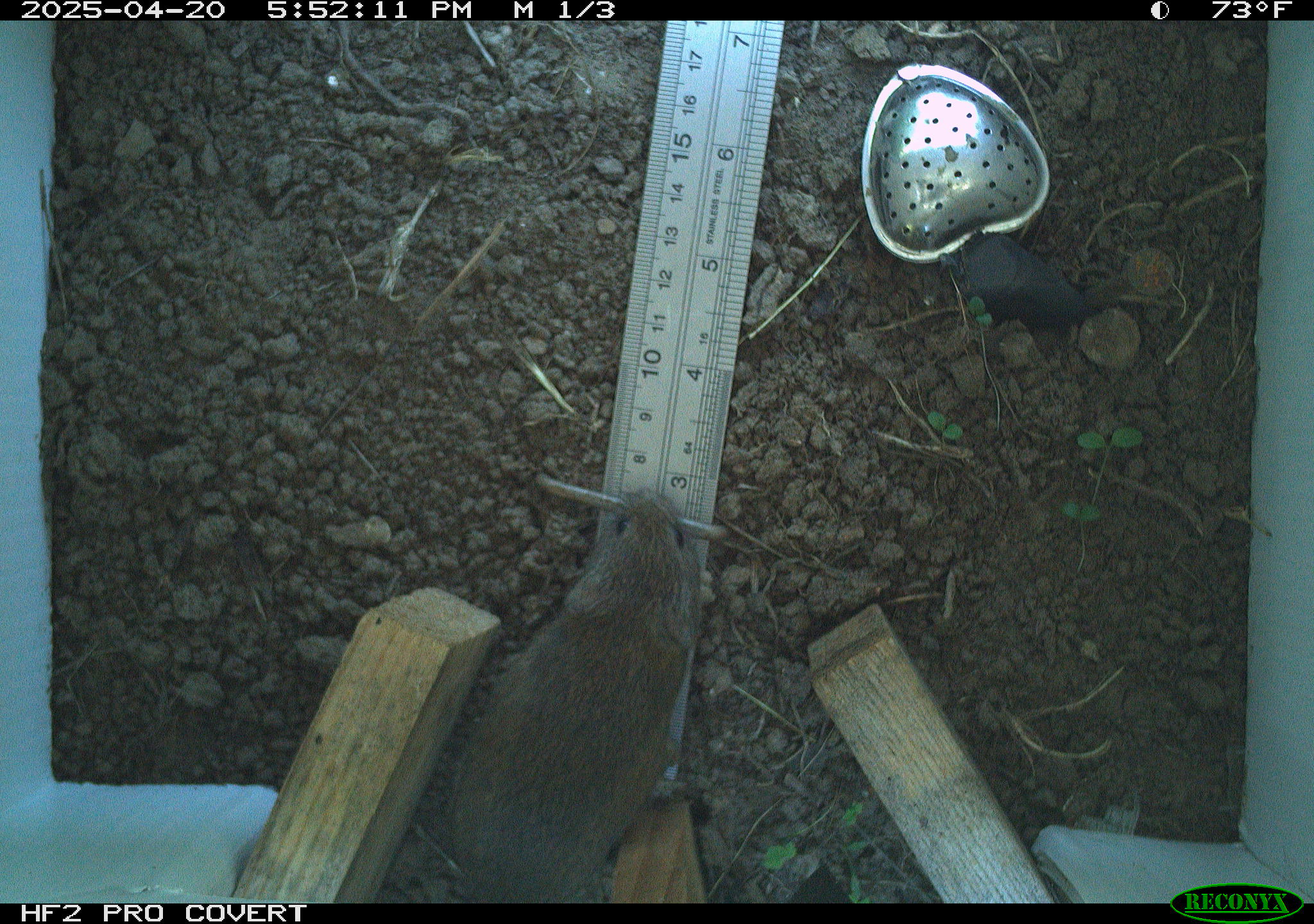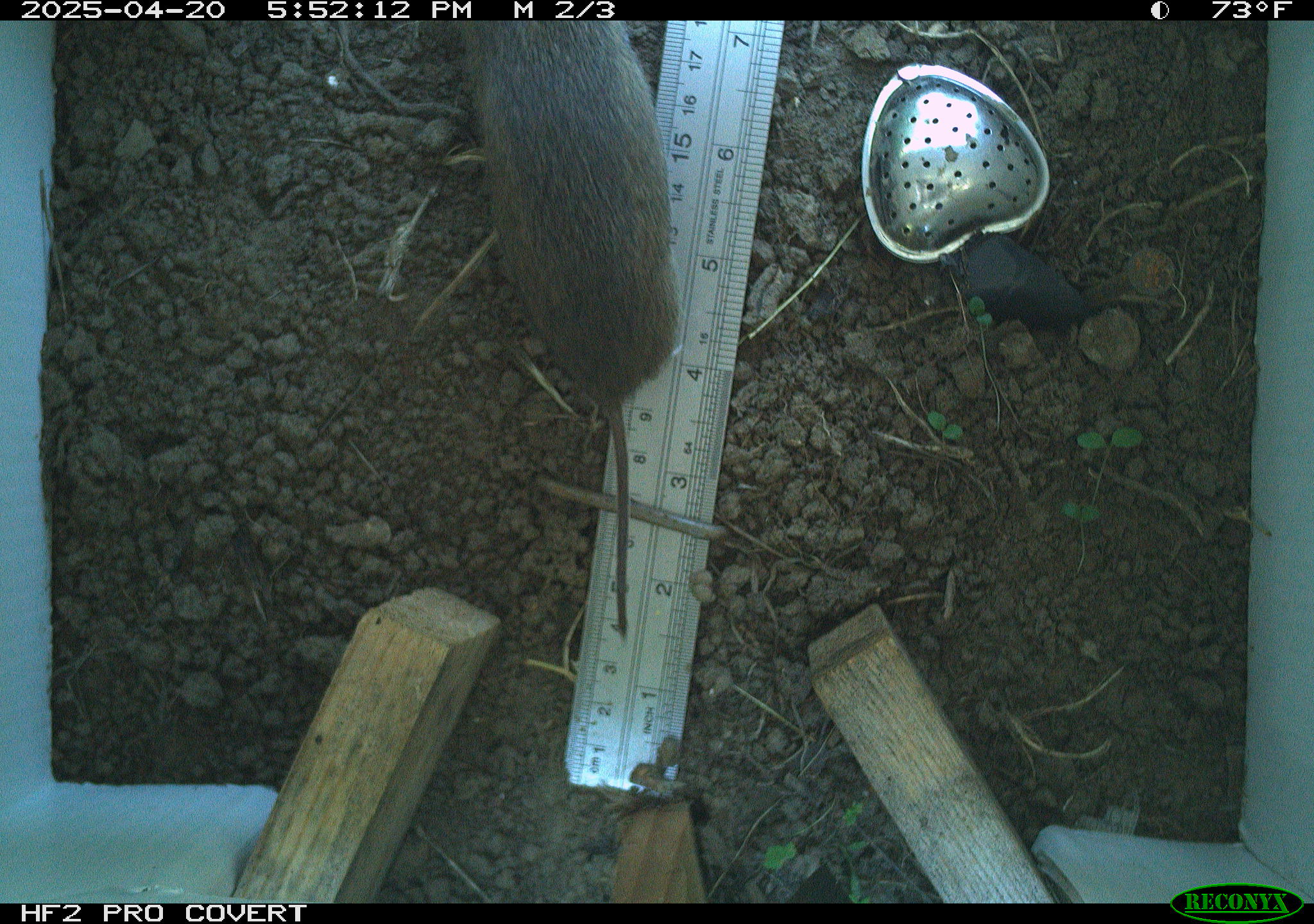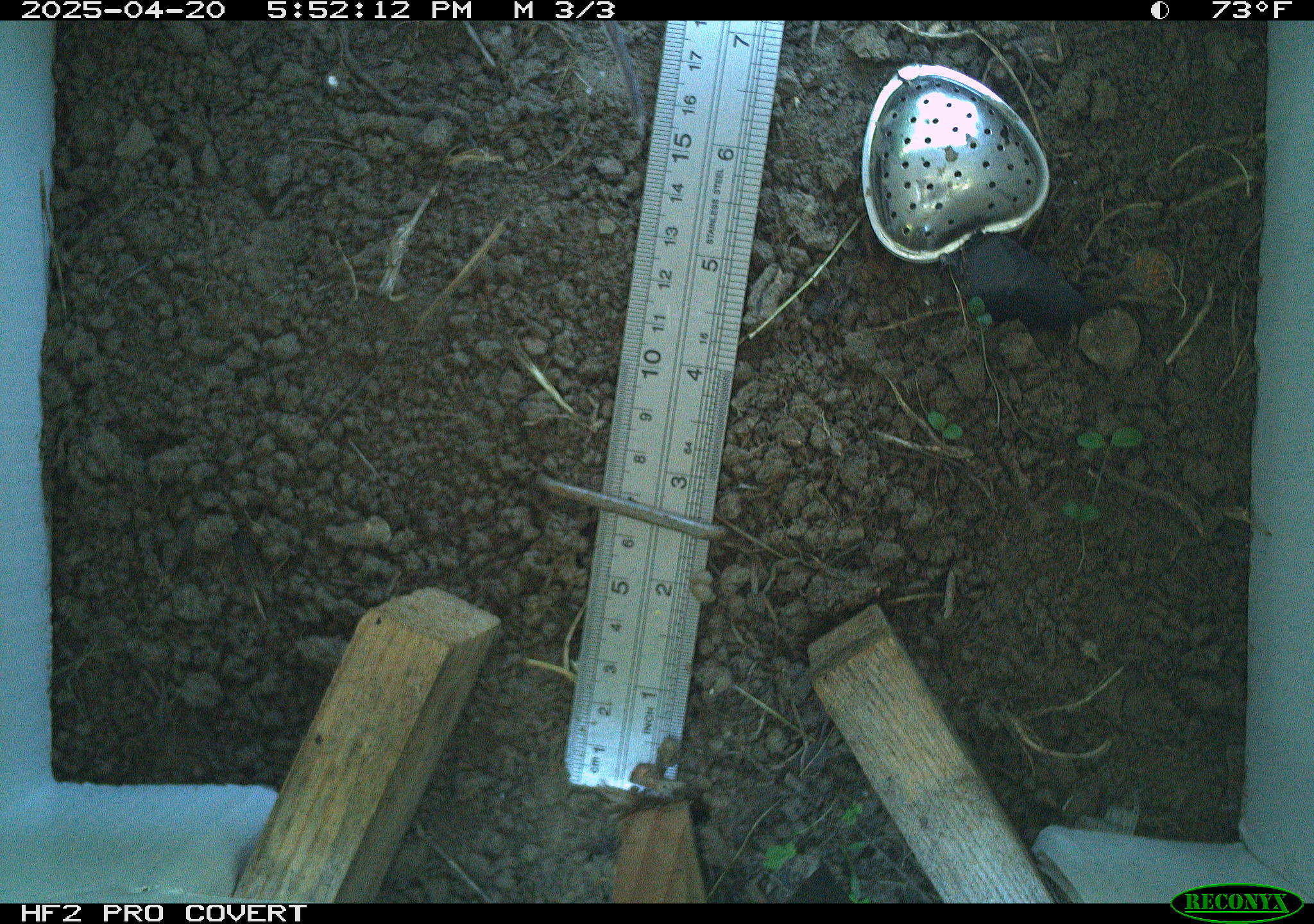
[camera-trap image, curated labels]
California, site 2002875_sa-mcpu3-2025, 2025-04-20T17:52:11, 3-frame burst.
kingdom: Animalia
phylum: Chordata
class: Mammalia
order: Rodentia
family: Cricetidae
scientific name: Arvicolinae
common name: voles, lemmings, and muskrats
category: arvicolinae subfamily